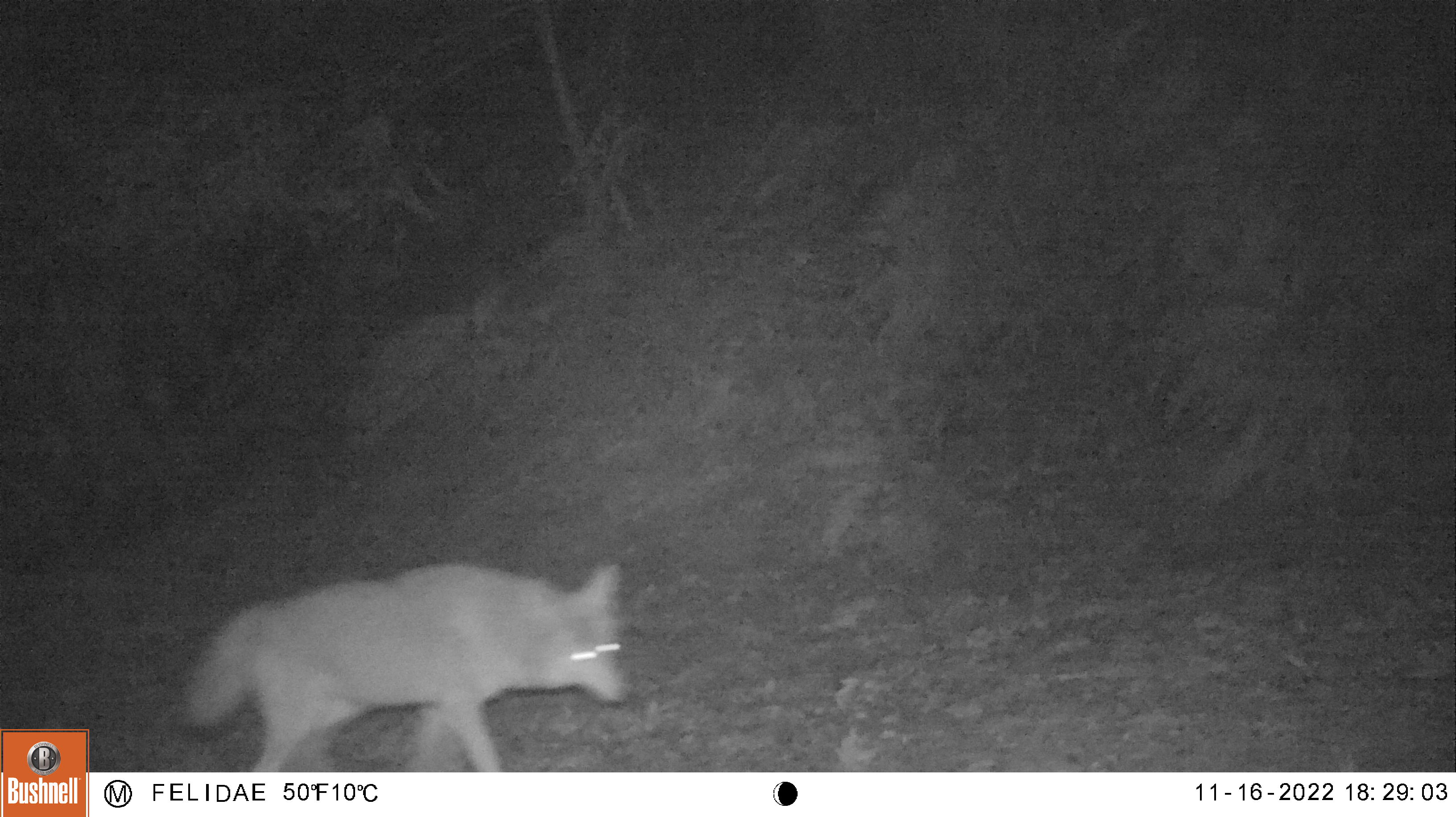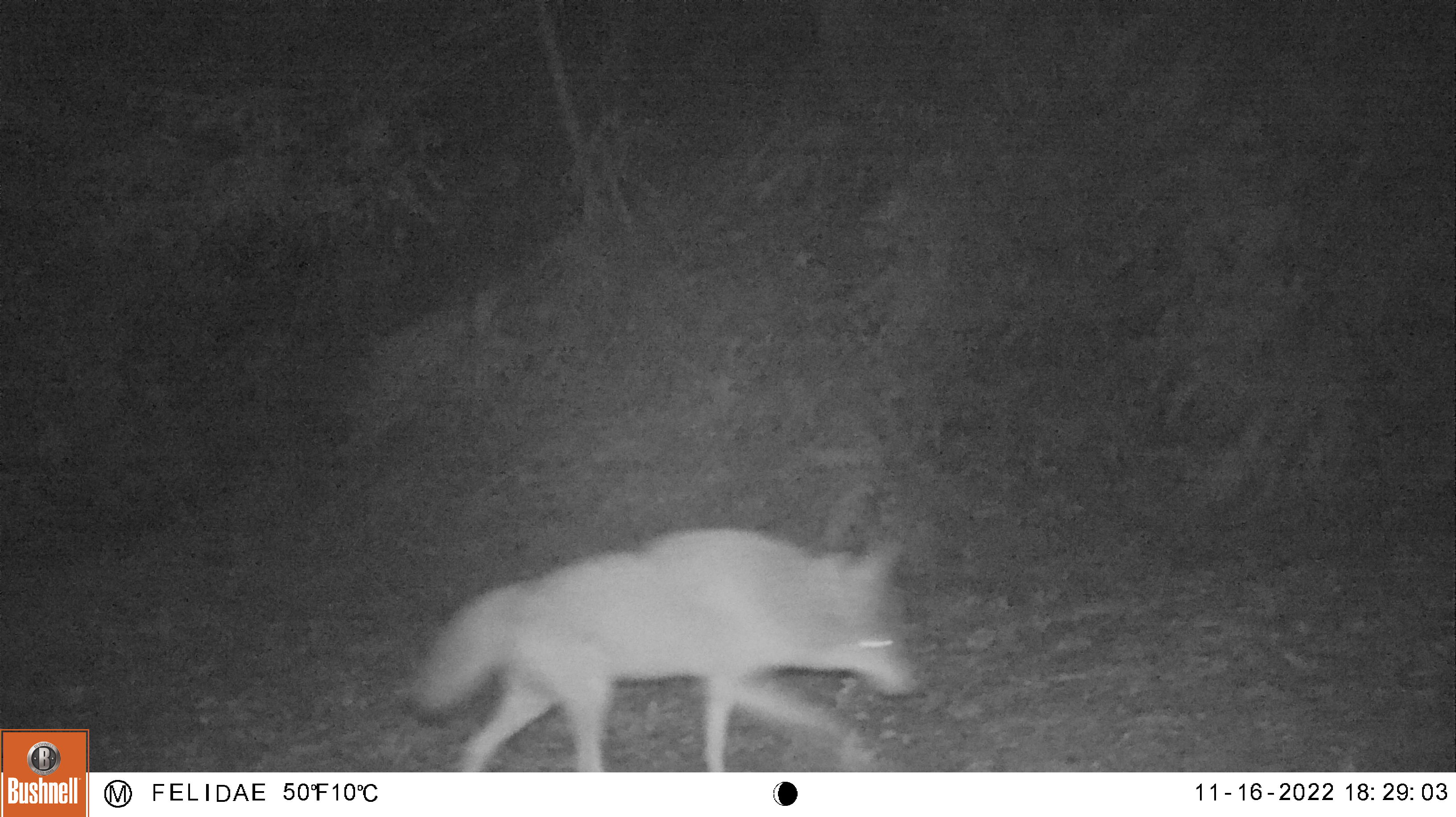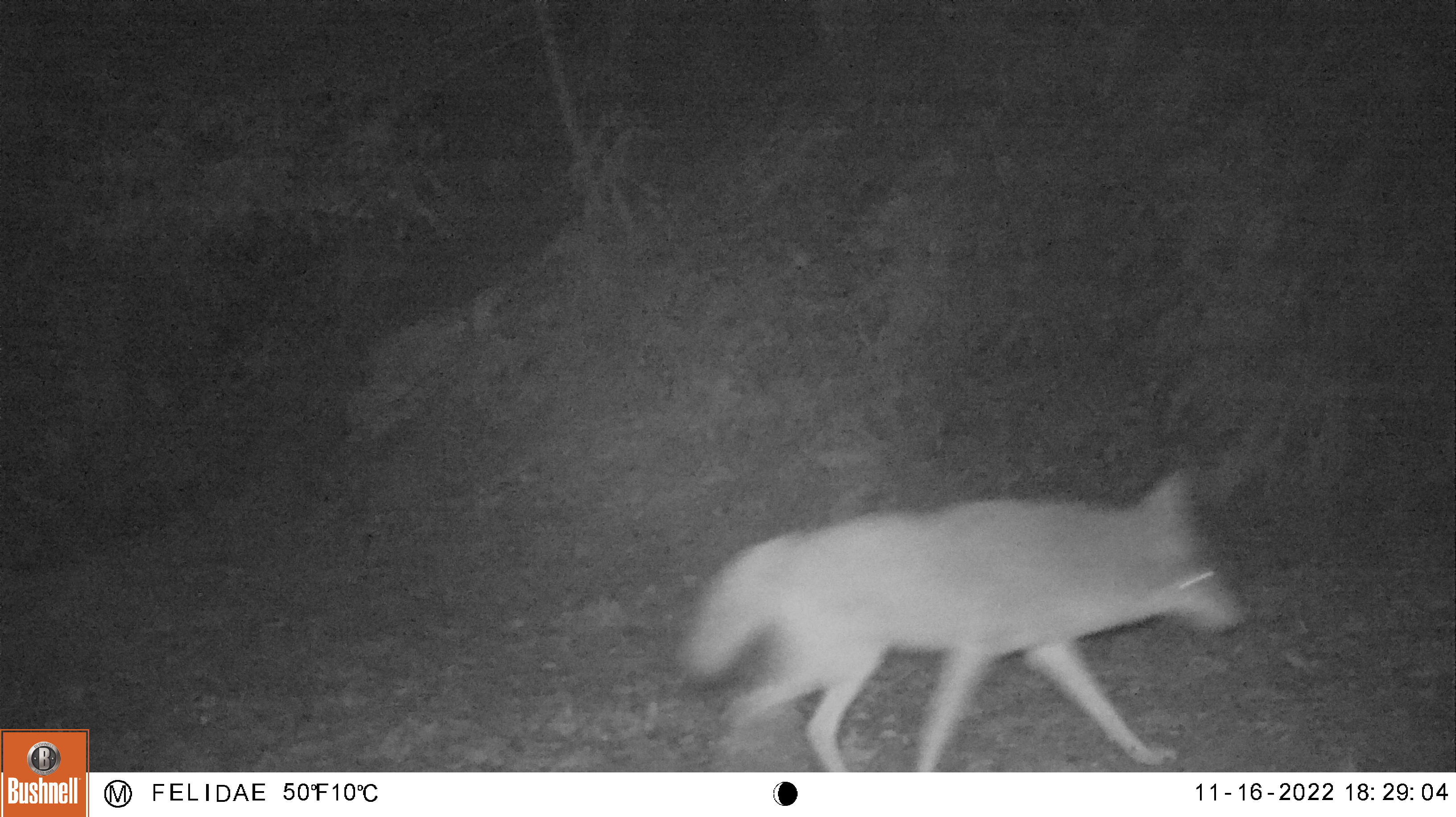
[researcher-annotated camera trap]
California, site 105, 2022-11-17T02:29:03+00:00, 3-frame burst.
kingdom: Animalia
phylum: Chordata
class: Mammalia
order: Carnivora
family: Canidae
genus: Canis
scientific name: Canis latrans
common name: coyote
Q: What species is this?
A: Coyote (Canis latrans).